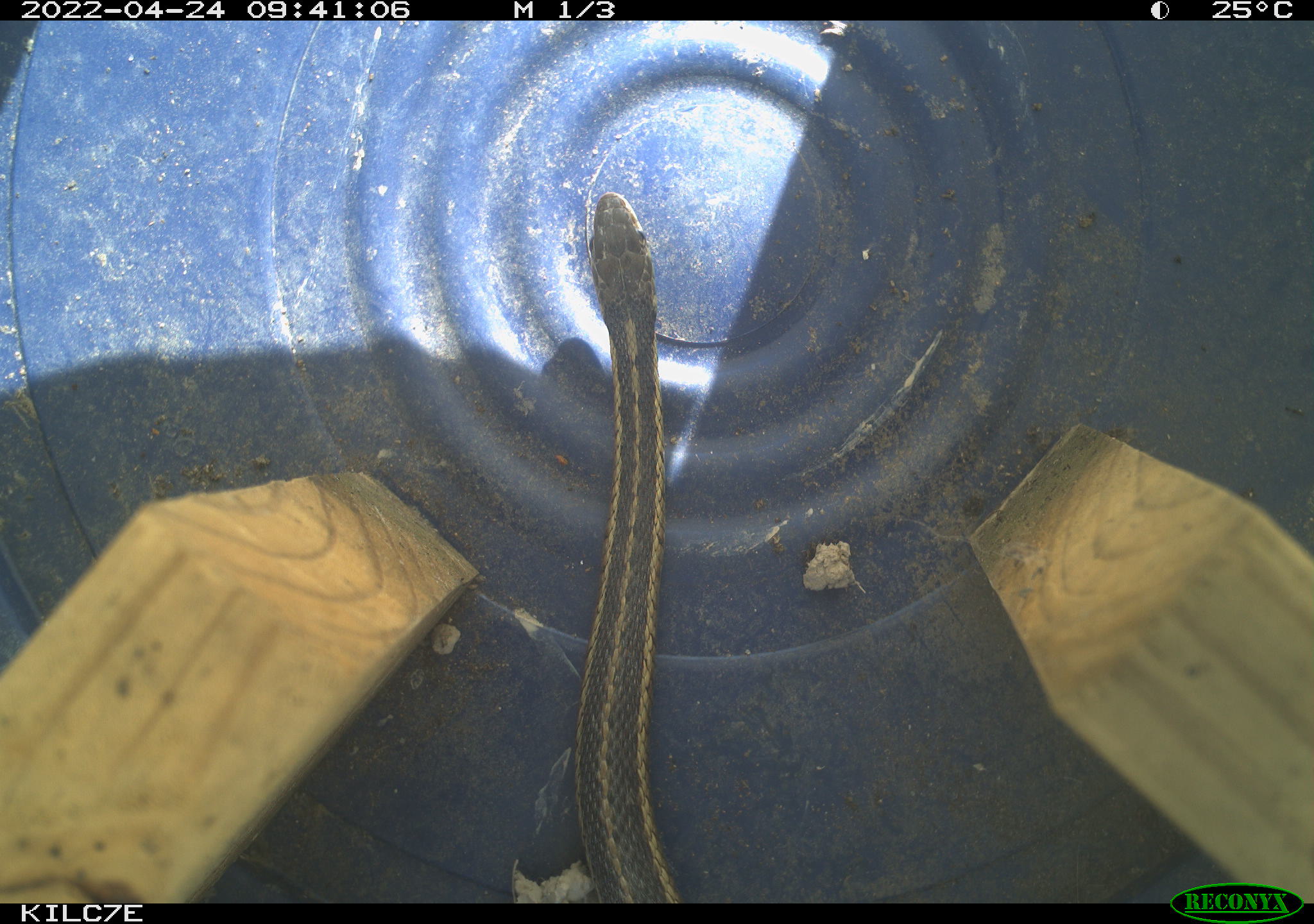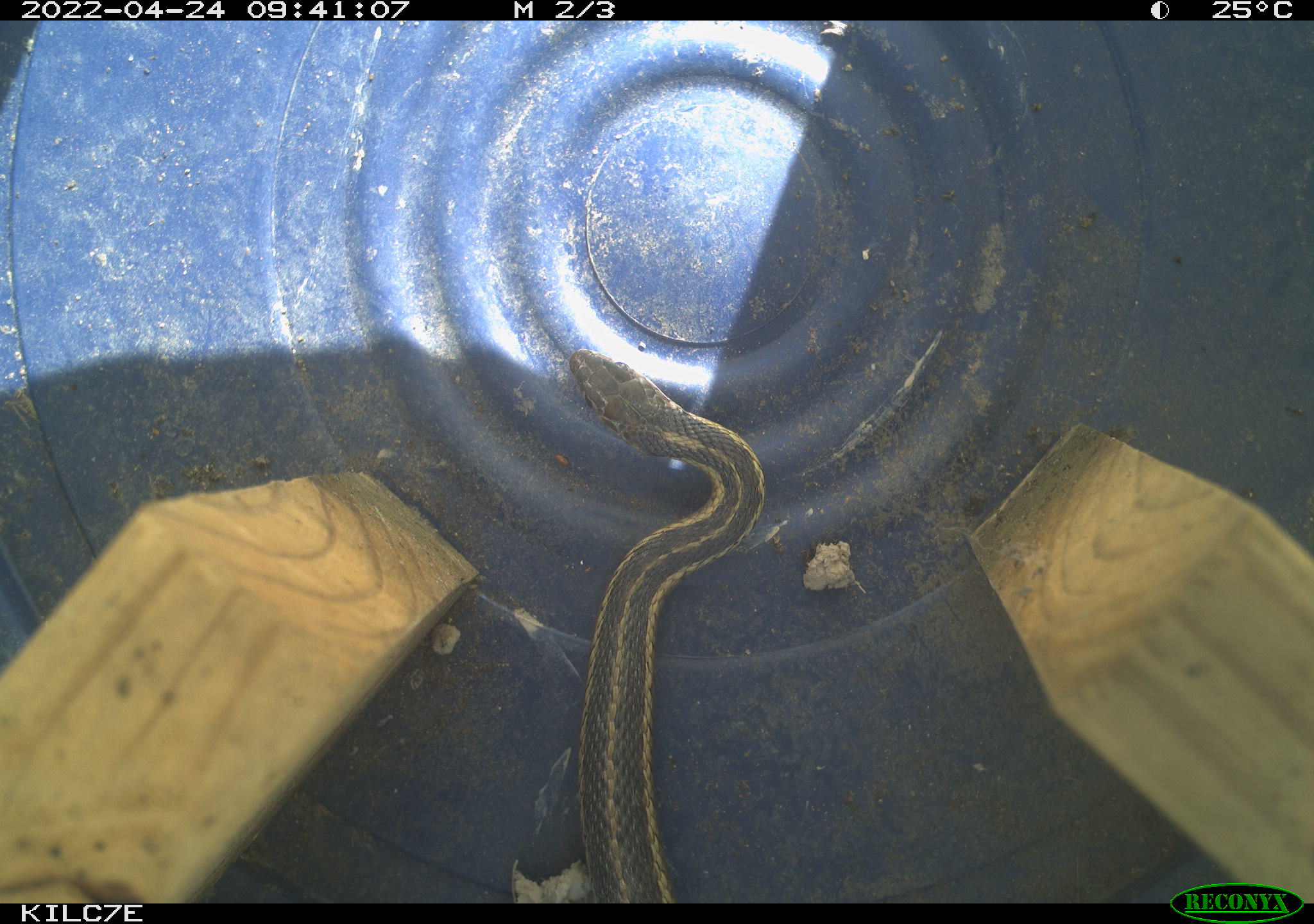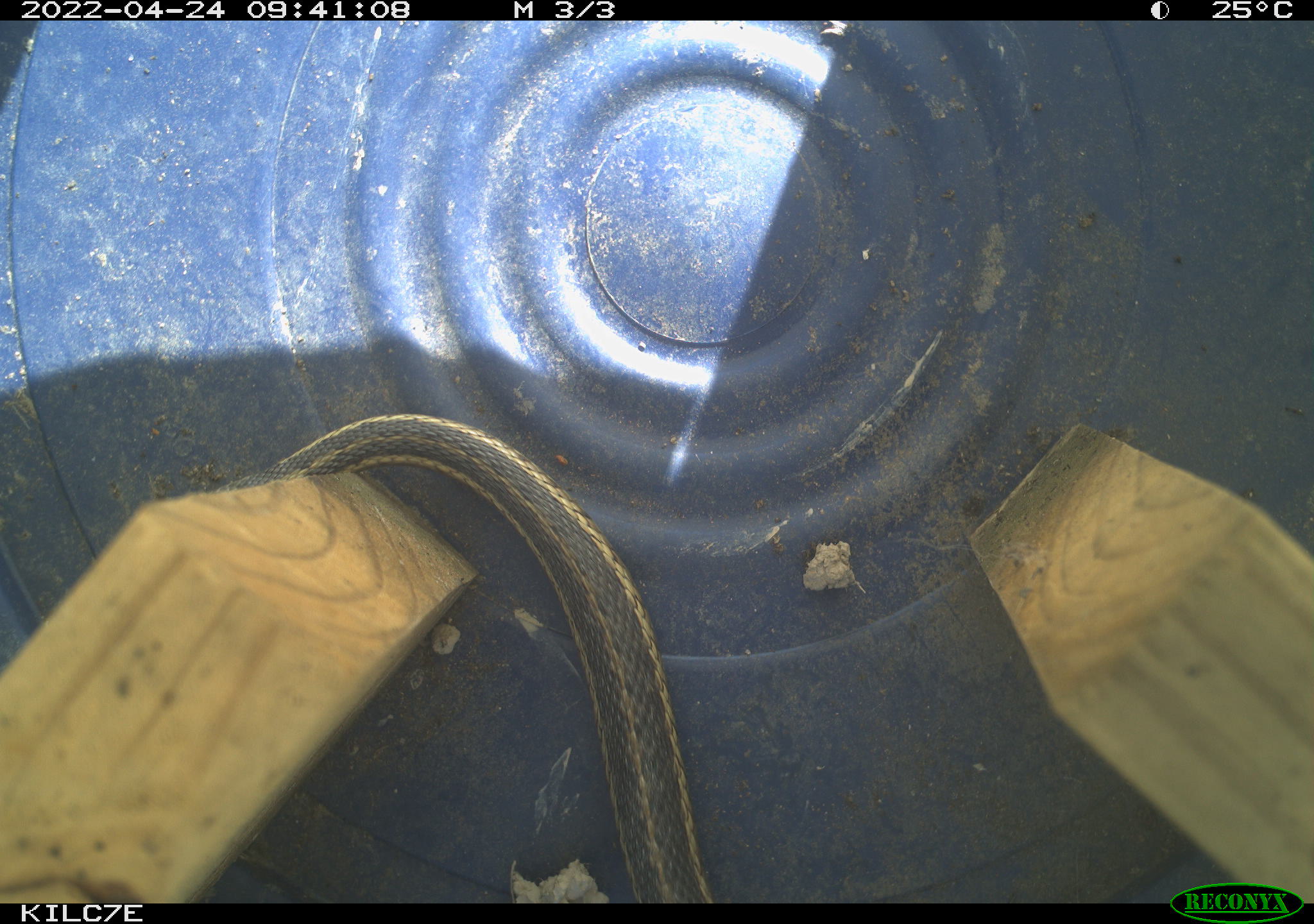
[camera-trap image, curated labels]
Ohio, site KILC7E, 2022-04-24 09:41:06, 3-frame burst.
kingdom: Animalia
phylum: Chordata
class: Reptilia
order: Squamata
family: Colubridae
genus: Thamnophis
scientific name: Thamnophis sirtalis sirtalis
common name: eastern gartersnake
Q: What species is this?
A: Eastern gartersnake (Thamnophis sirtalis sirtalis).